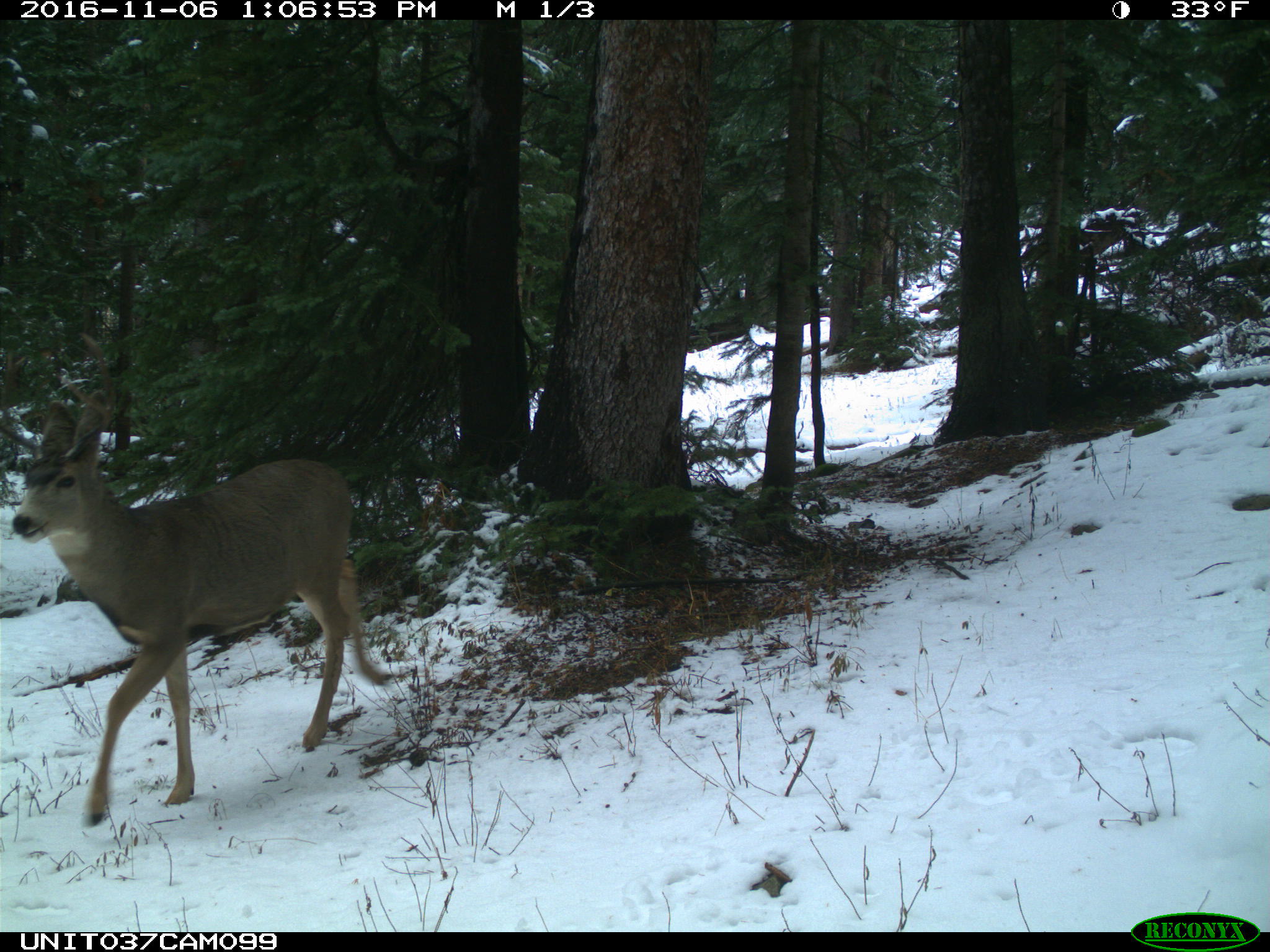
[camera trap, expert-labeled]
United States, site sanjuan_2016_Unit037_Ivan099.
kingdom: Animalia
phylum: Chordata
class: Mammalia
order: Artiodactyla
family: Cervidae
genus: Odocoileus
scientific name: Odocoileus hemionus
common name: mule deer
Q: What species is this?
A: Odocoileus hemionus (mule deer).